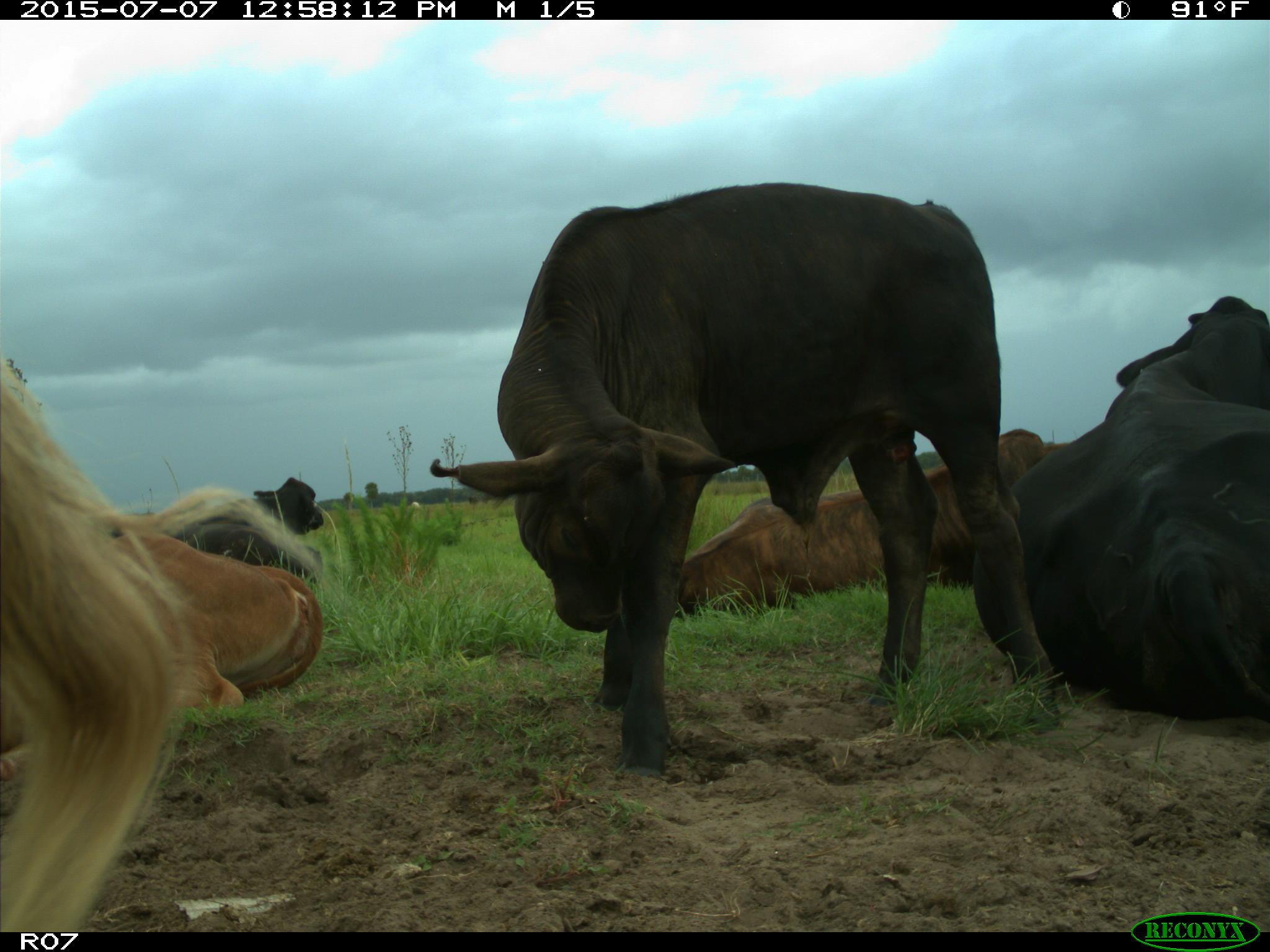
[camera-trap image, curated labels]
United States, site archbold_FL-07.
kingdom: Animalia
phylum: Chordata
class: Mammalia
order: Artiodactyla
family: Bovidae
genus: Bos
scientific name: Bos taurus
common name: domestic cow